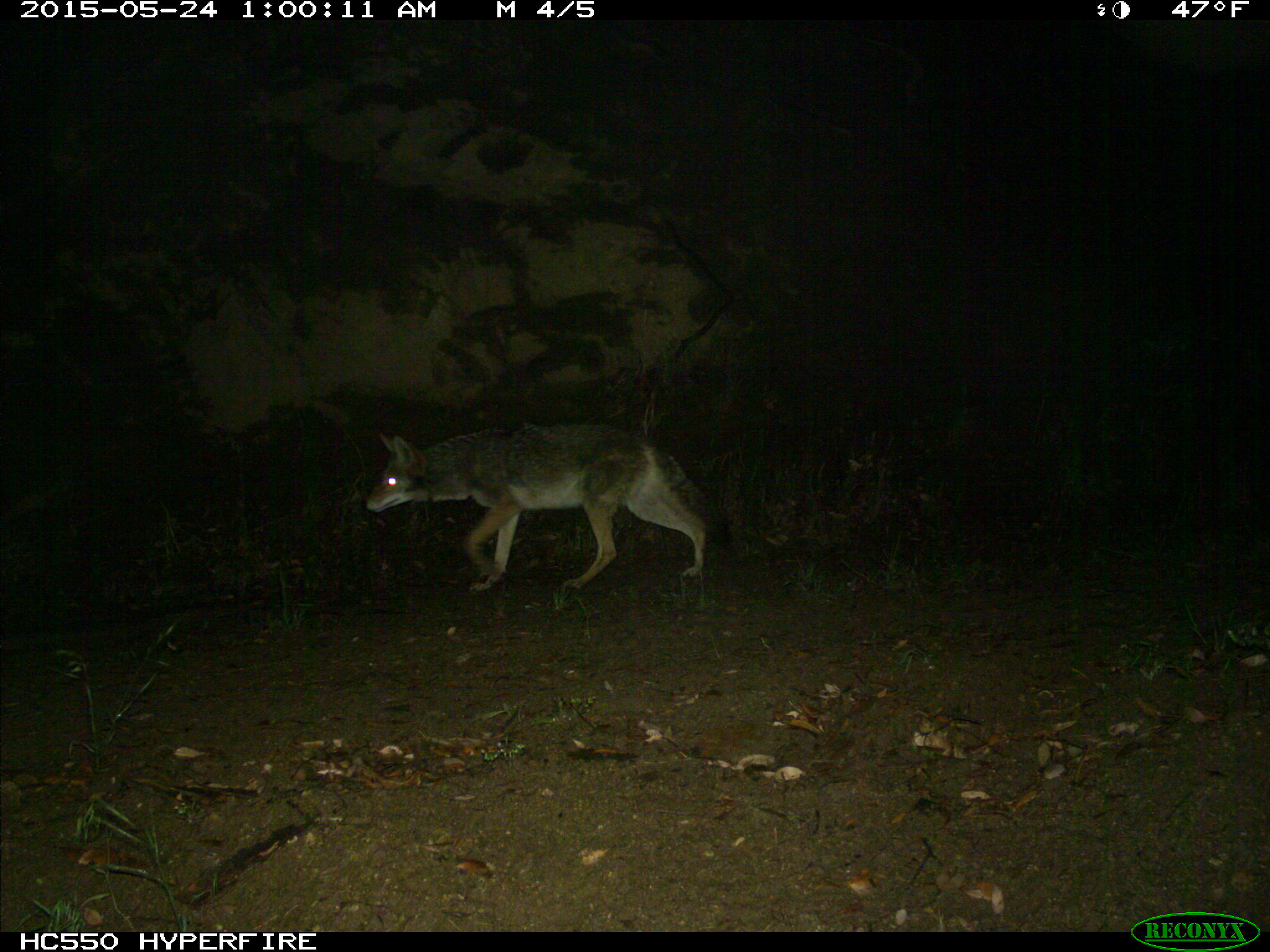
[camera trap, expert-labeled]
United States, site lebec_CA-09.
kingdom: Animalia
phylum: Chordata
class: Mammalia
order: Carnivora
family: Canidae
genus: Canis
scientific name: Canis latrans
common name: coyote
Canis latrans (coyote).